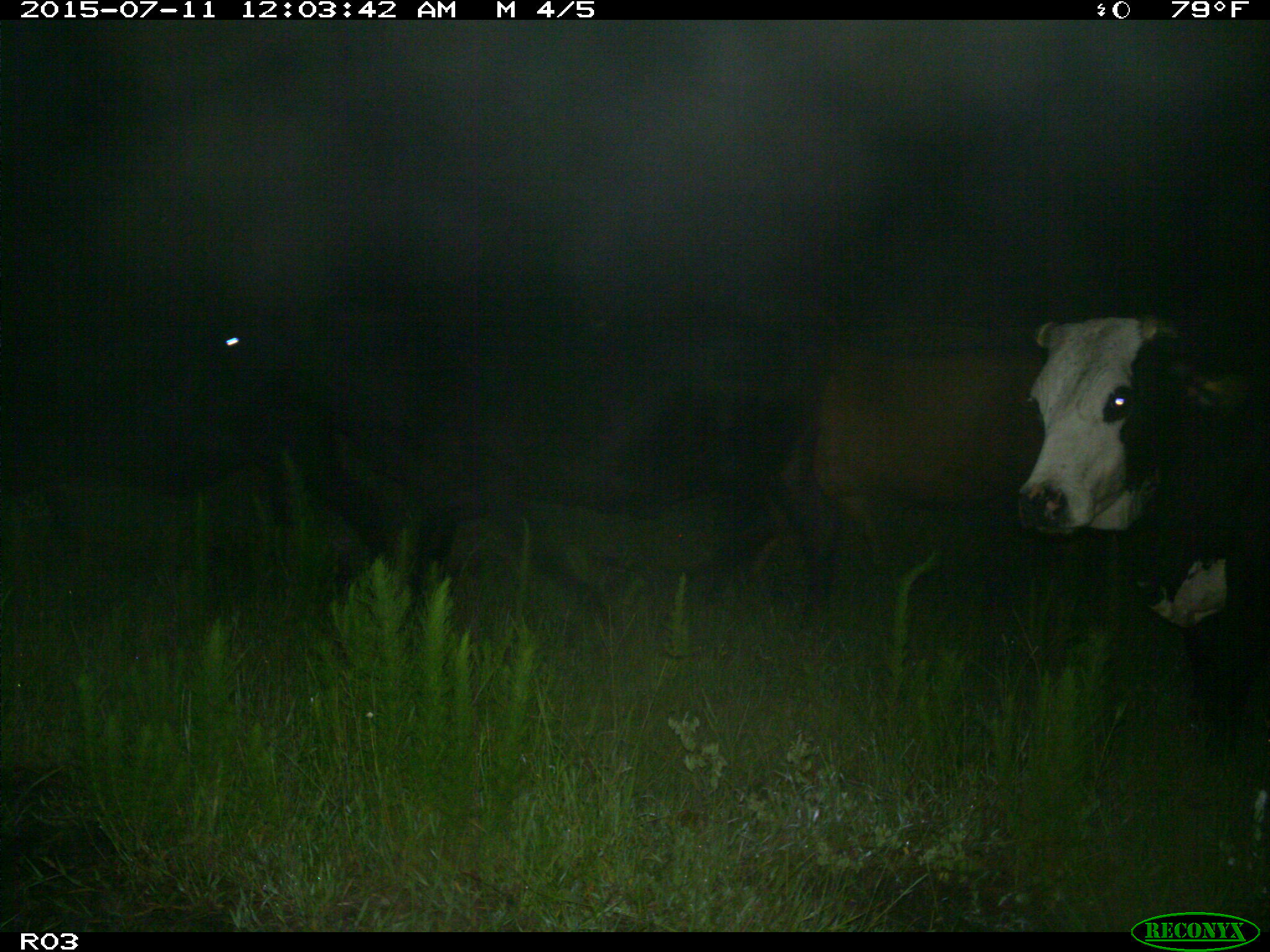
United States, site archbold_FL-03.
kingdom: Animalia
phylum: Chordata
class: Mammalia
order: Artiodactyla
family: Bovidae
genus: Bos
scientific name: Bos taurus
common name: domestic cow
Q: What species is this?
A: Bos taurus (domestic cow).